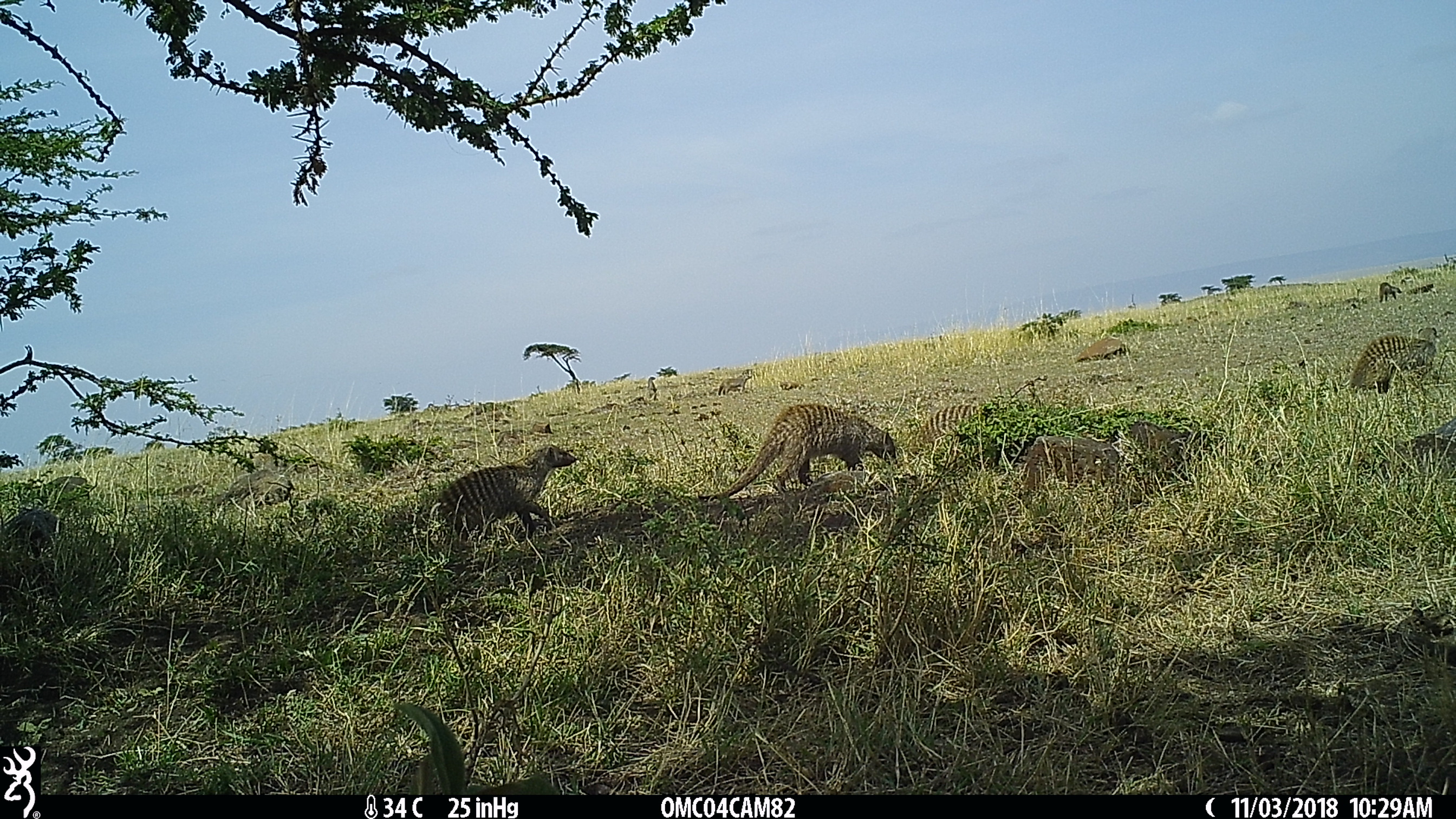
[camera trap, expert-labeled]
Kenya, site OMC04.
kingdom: Animalia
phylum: Chordata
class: Mammalia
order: Carnivora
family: Herpestidae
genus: Mungos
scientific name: Mungos mungo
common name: banded mongoose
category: mongoose banded